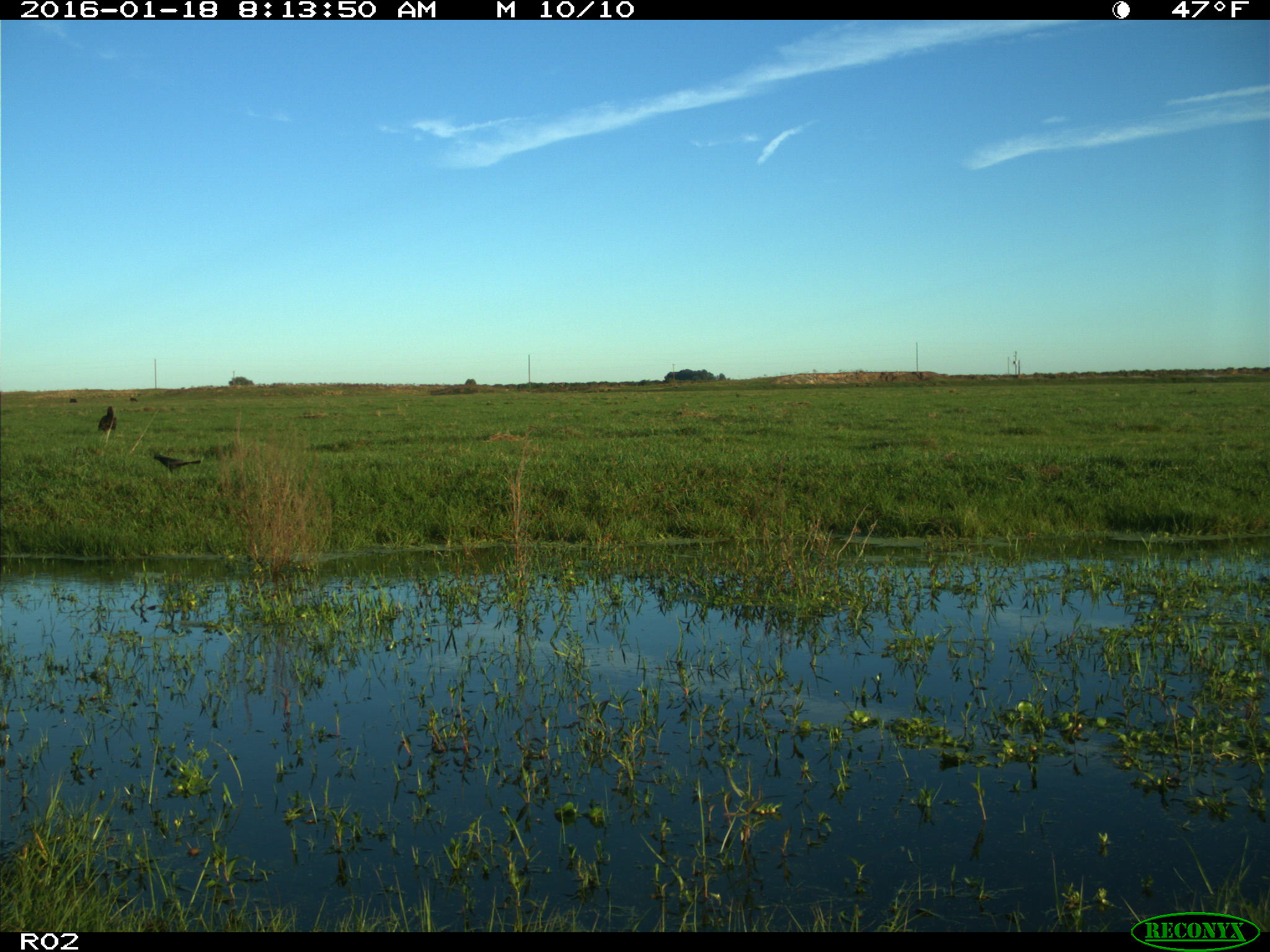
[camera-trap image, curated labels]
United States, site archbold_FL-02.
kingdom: Animalia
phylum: Chordata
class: Aves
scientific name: Aves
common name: birds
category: unidentified bird